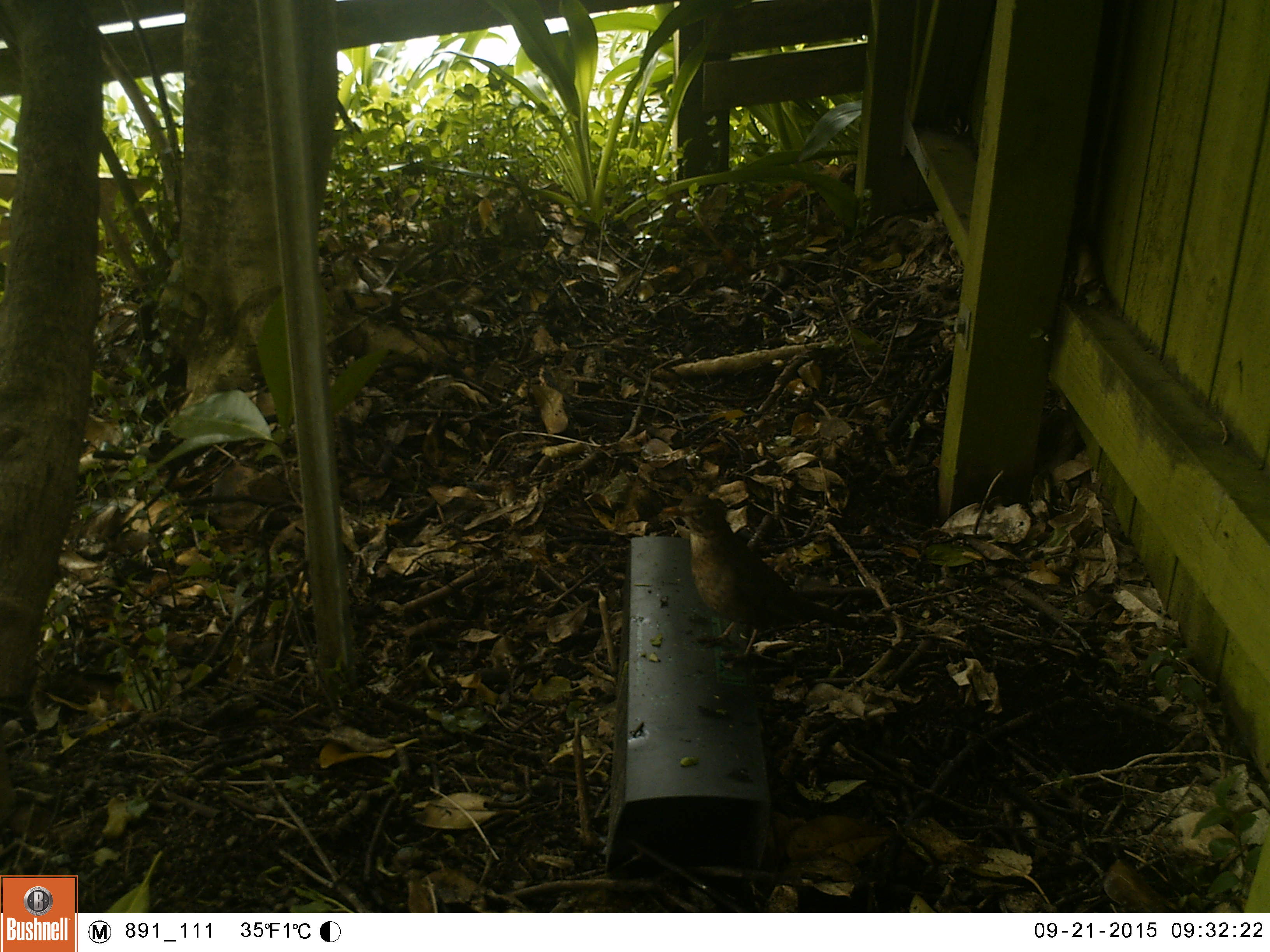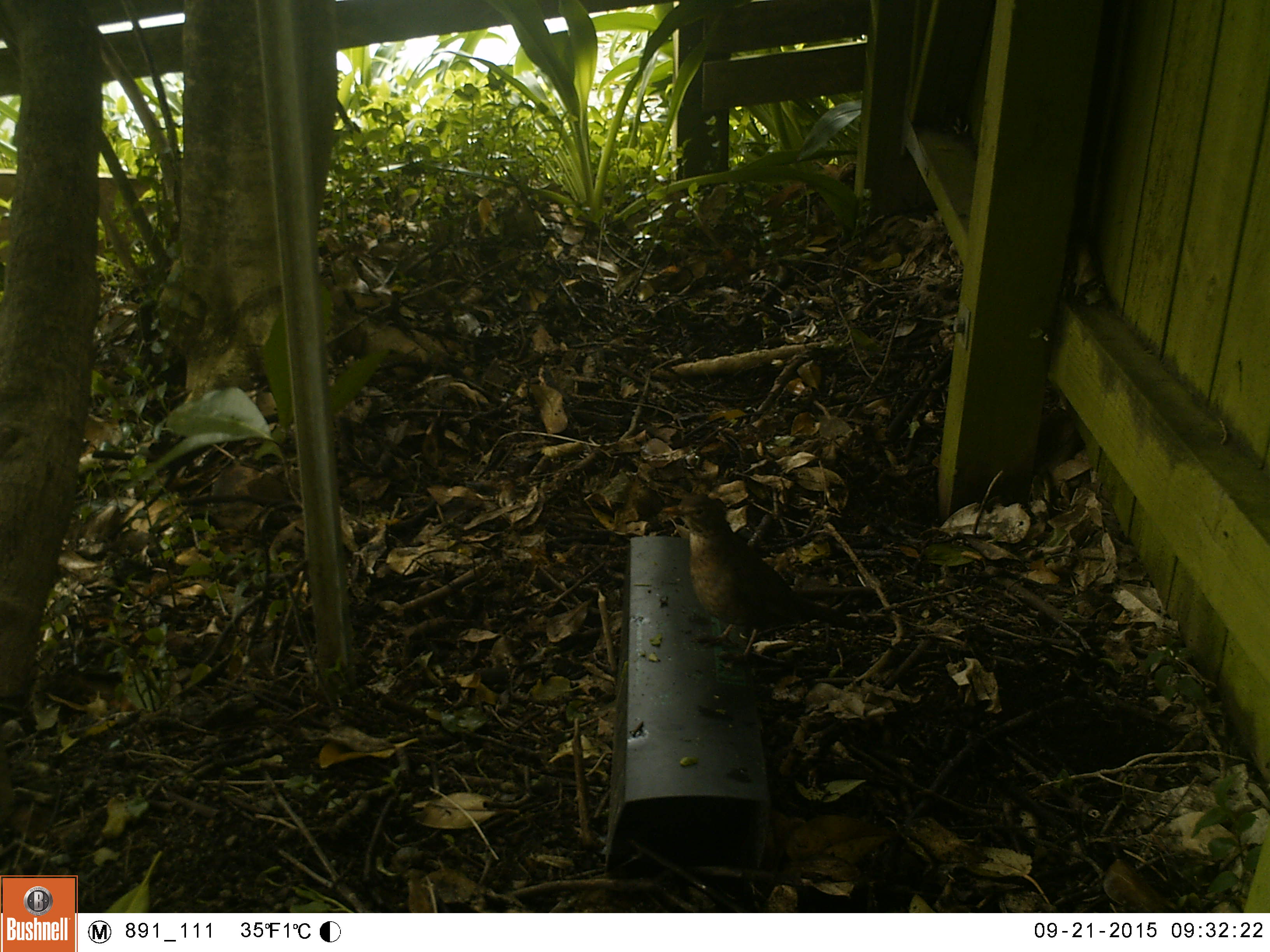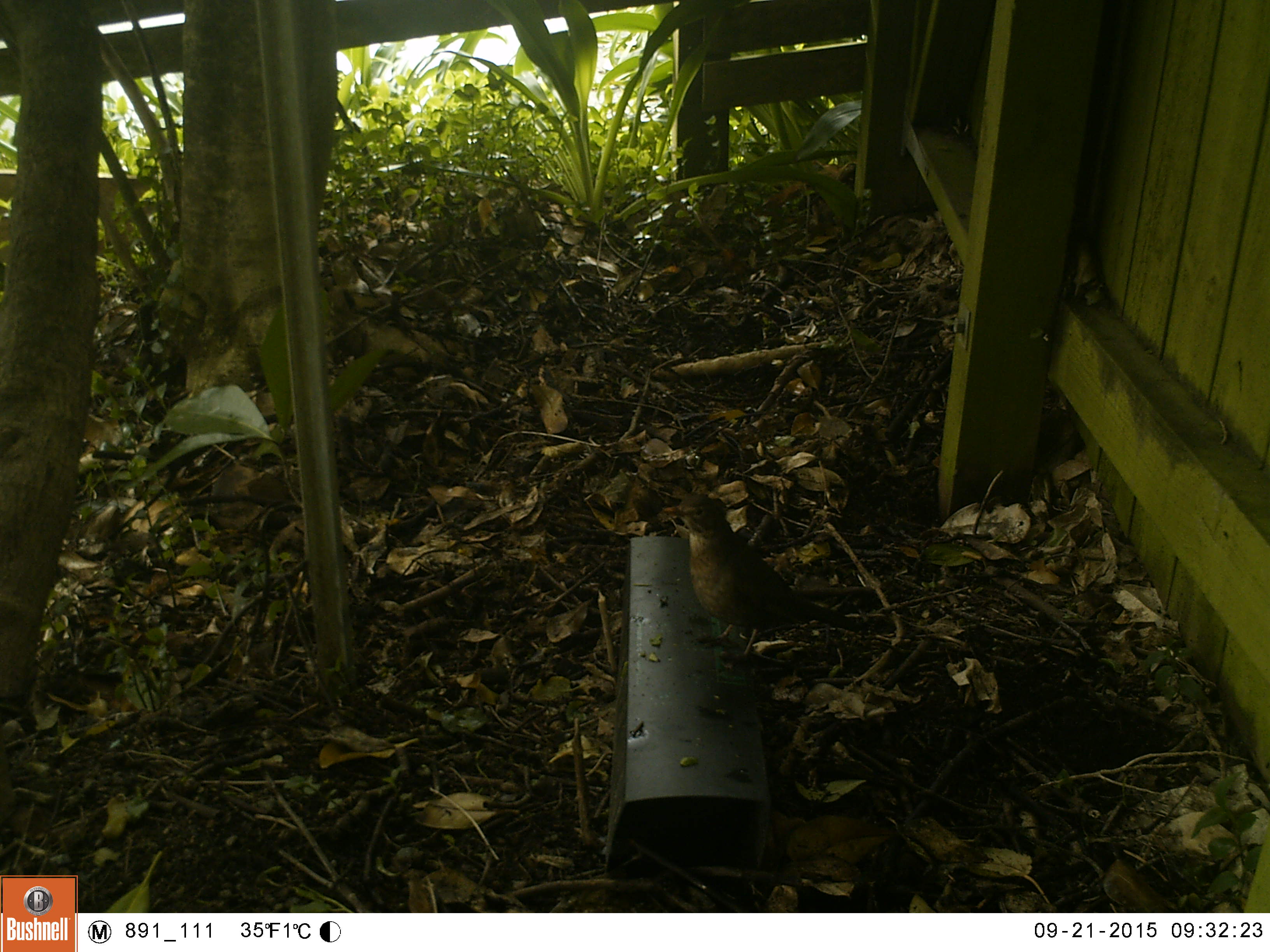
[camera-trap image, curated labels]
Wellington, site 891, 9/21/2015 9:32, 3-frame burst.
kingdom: Animalia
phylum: Chordata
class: Aves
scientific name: Aves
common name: bird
Bird (Aves).